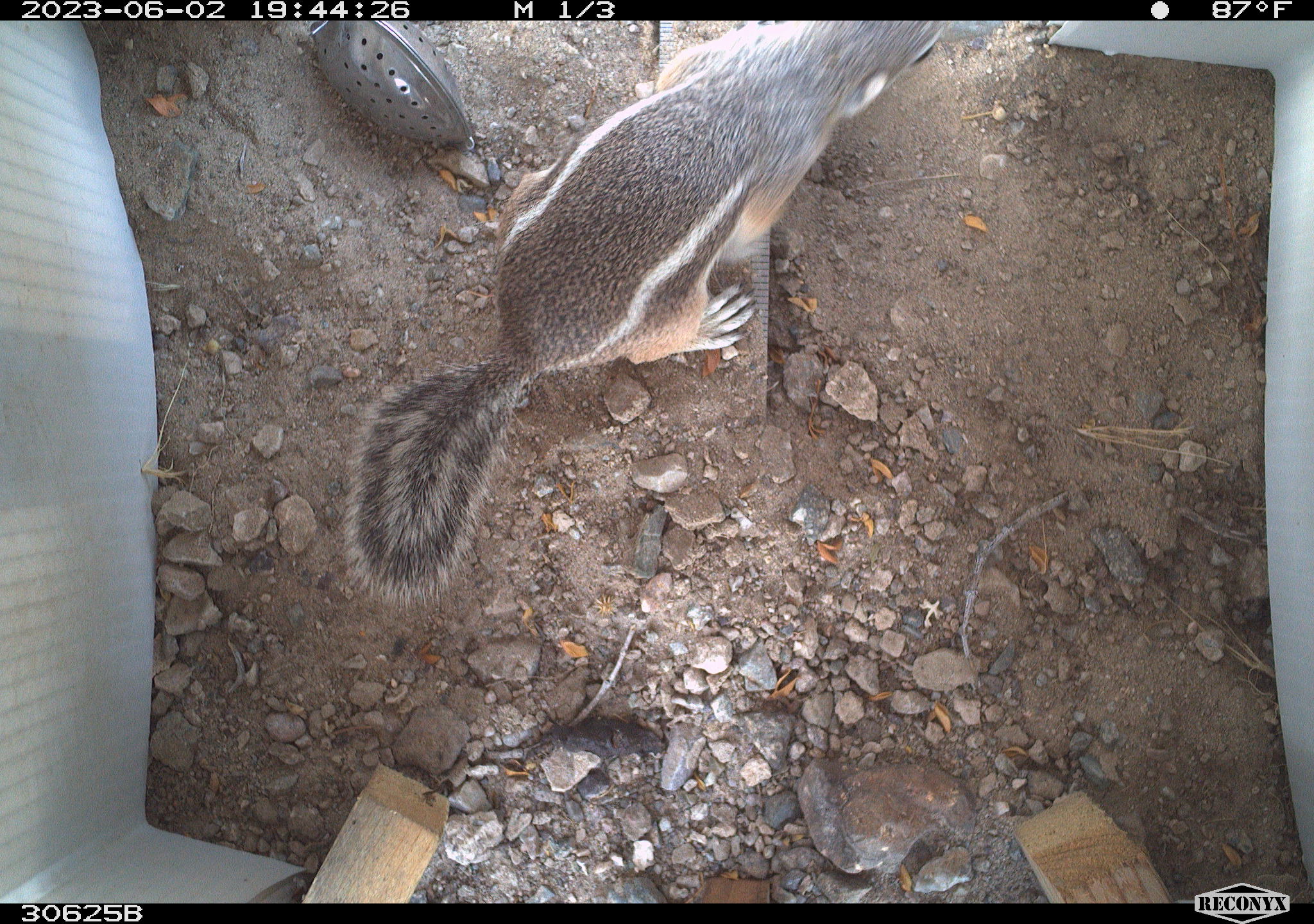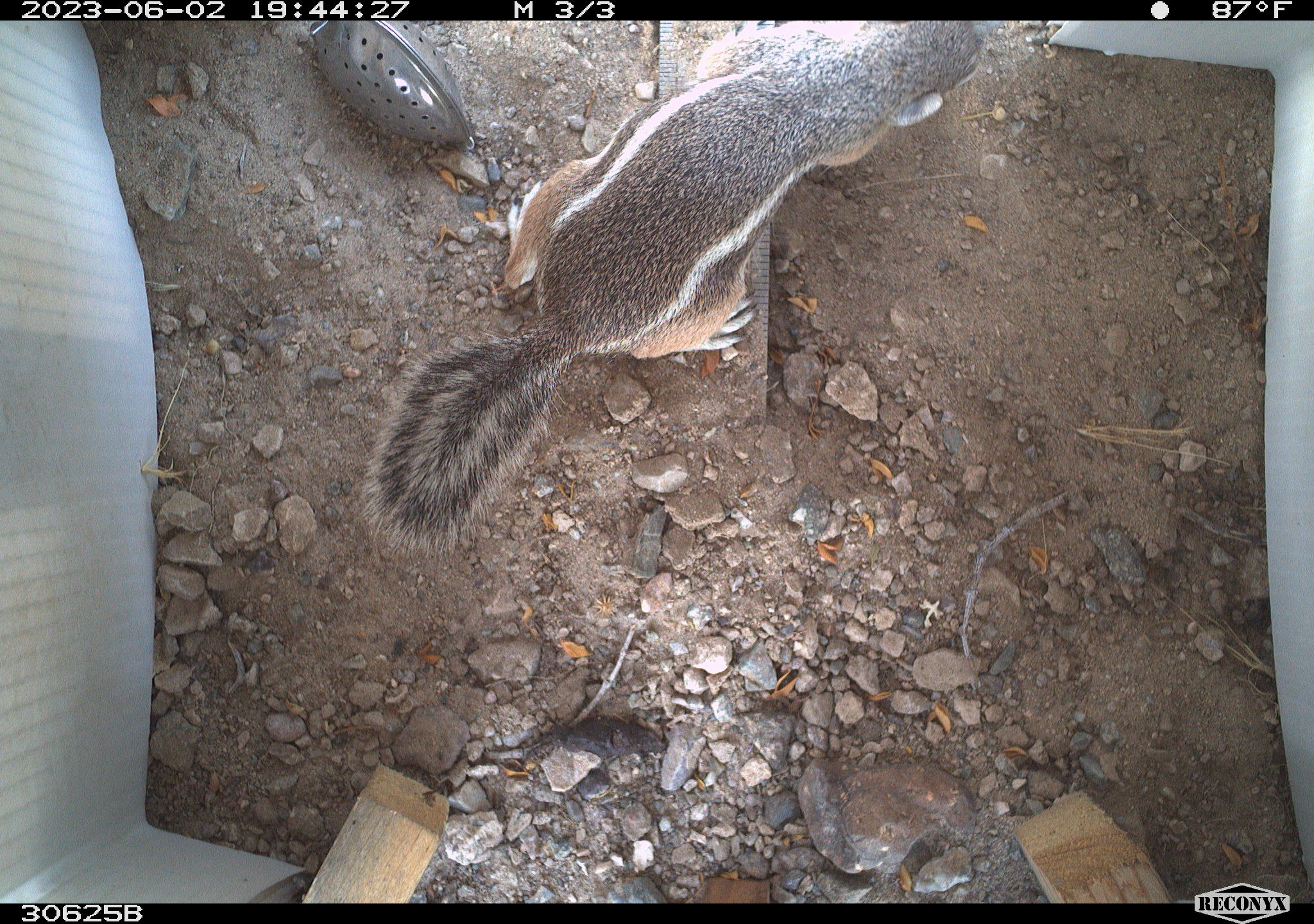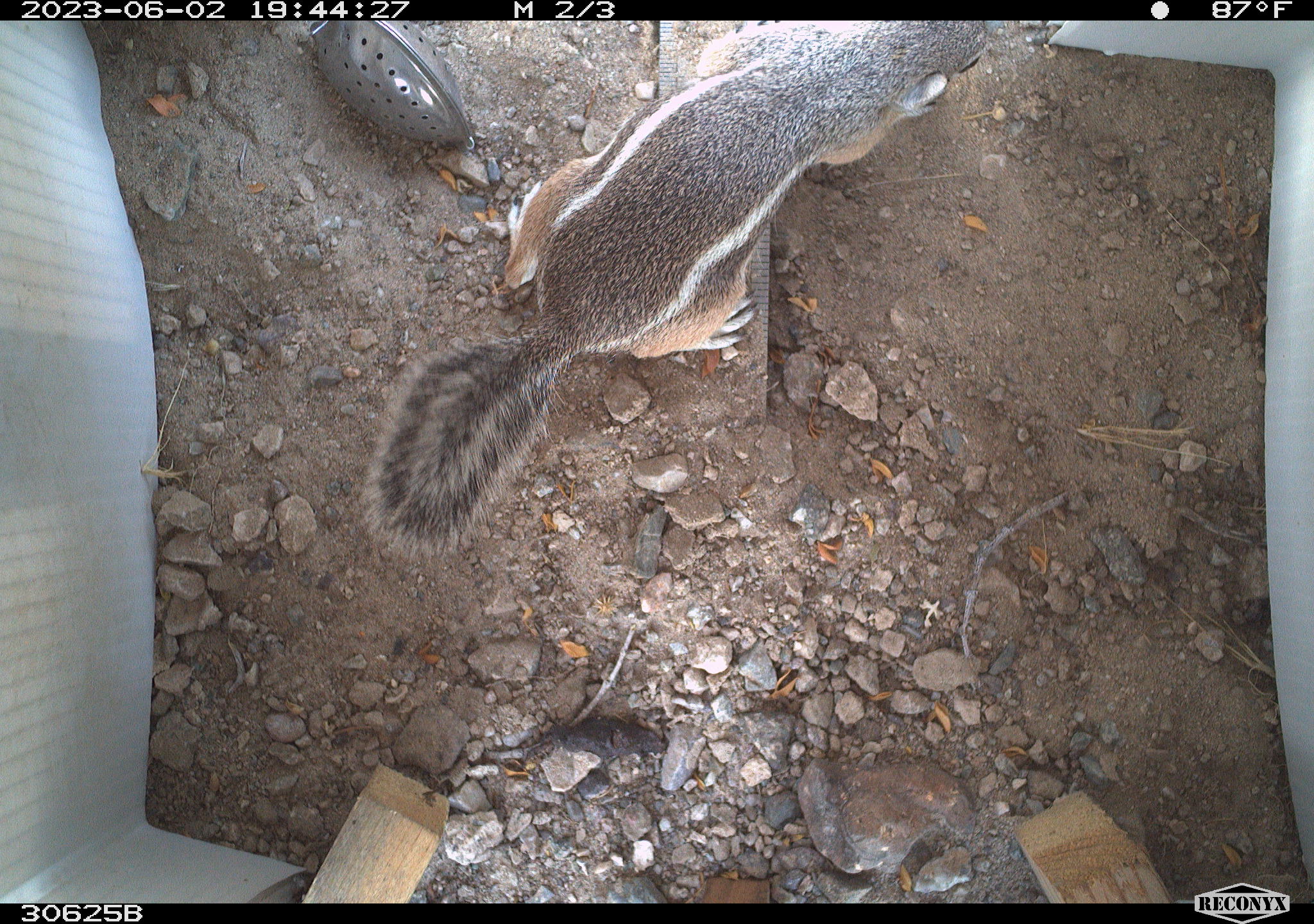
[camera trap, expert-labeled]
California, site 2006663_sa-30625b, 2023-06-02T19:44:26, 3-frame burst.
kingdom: Animalia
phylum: Chordata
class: Mammalia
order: Rodentia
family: Sciuridae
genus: Ammospermophilus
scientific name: Ammospermophilus leucurus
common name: white-tailed antelope squirrel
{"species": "white-tailed antelope squirrel (Ammospermophilus leucurus)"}